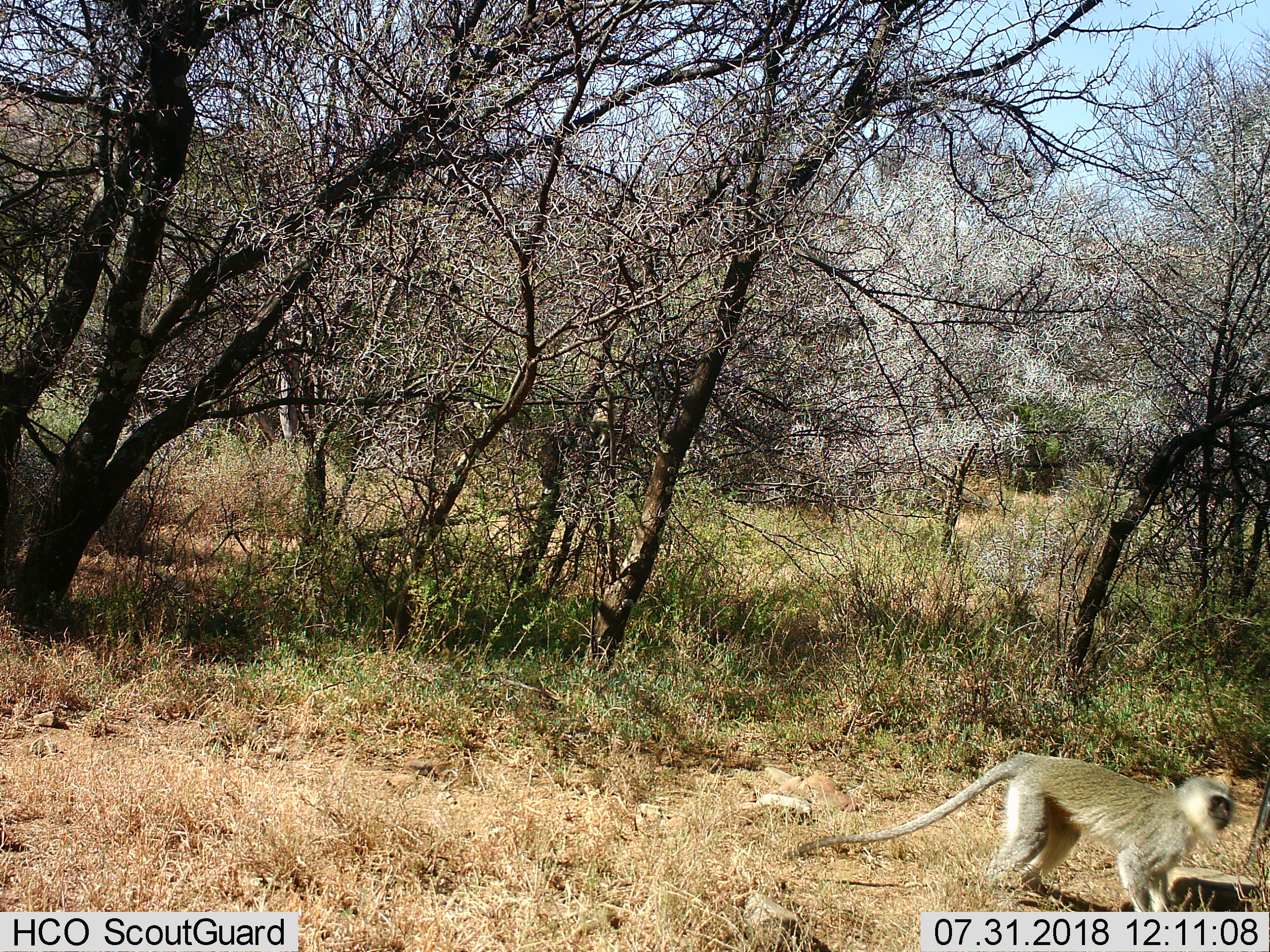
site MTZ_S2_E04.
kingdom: Animalia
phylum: Chordata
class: Mammalia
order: Primates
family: Cercopithecidae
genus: Chlorocebus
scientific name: Chlorocebus pygerythrus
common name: vervet monkey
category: monkeyvervet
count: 1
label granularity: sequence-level